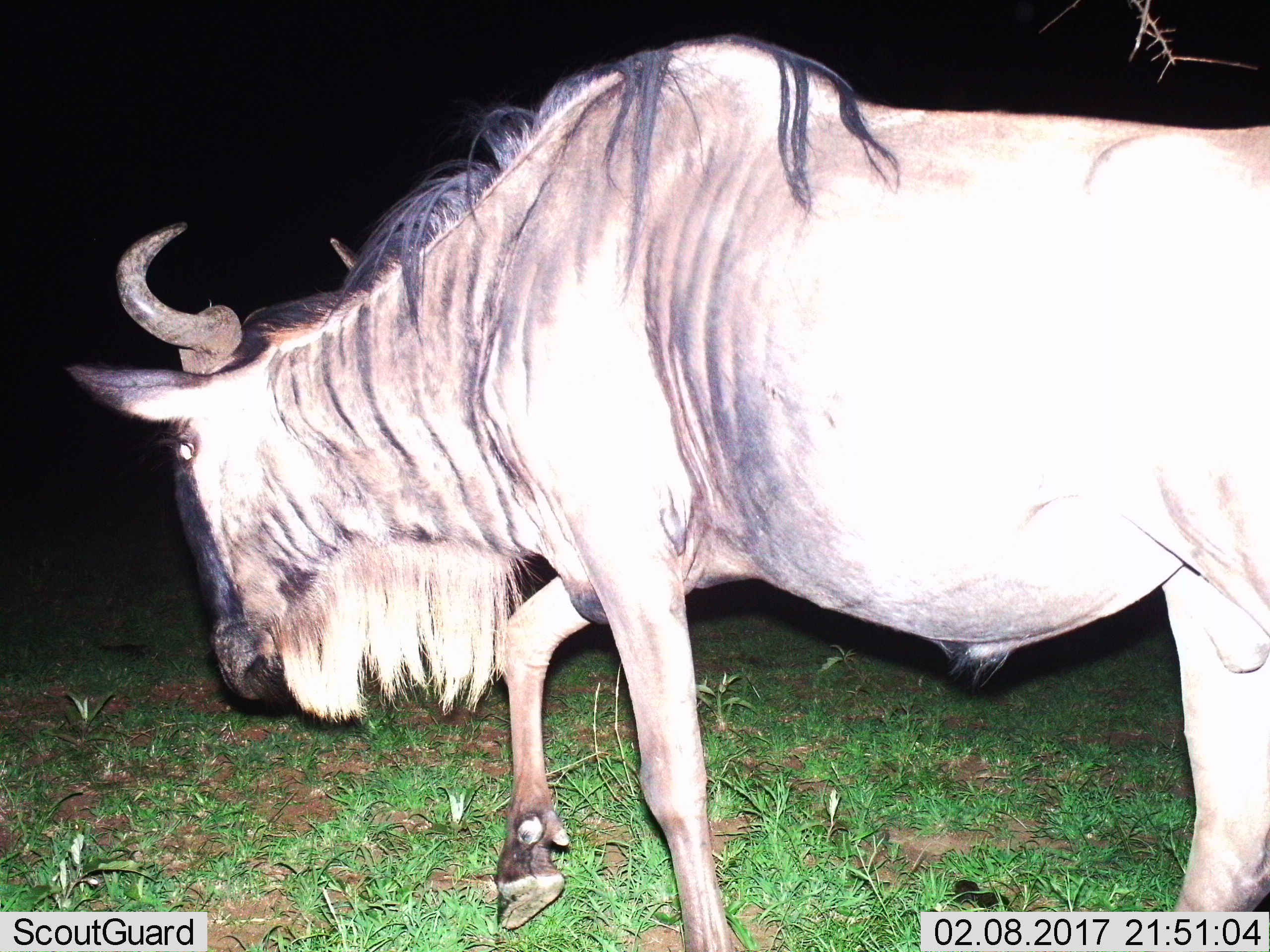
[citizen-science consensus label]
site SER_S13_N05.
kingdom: Animalia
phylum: Chordata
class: Mammalia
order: Artiodactyla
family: Bovidae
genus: Connochaetes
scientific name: Connochaetes taurinus taurinus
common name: blue wildebeest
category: wildebeestblue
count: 1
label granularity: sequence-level